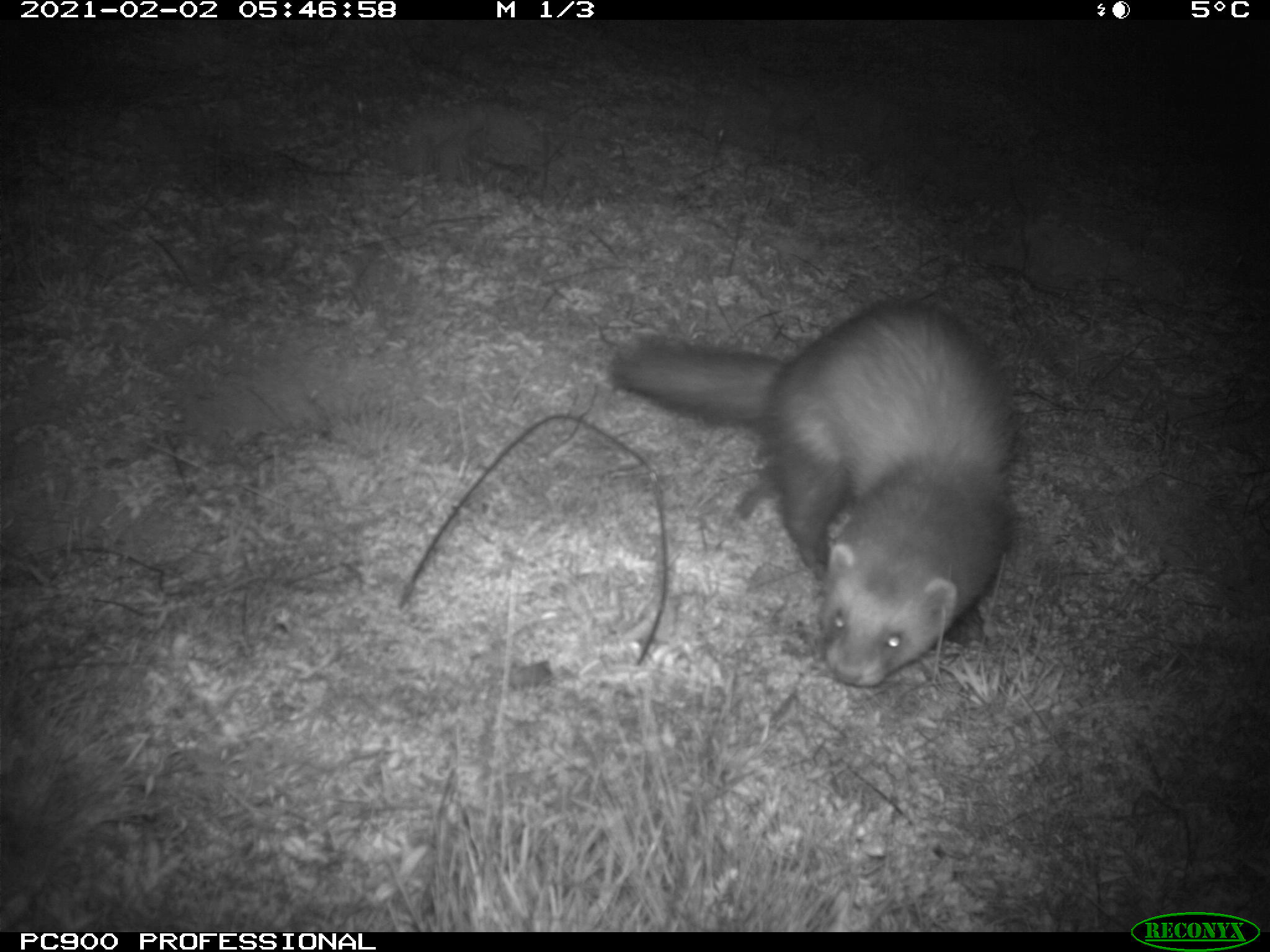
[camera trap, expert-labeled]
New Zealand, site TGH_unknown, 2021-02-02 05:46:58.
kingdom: Animalia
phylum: Chordata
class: Mammalia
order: Carnivora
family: Mustelidae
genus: Mustela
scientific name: Mustela furo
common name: ferret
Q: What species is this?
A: Ferret (Mustela furo).